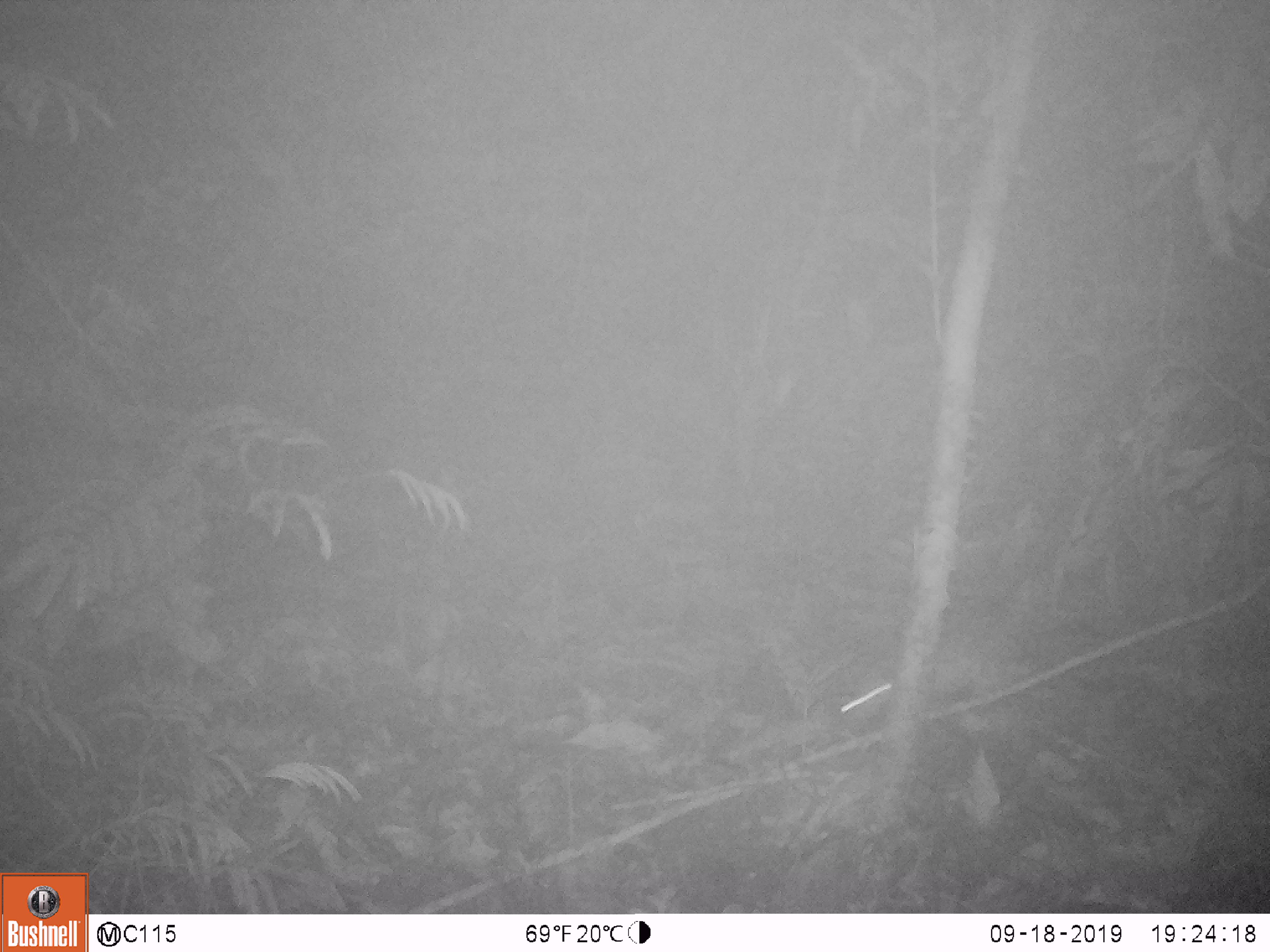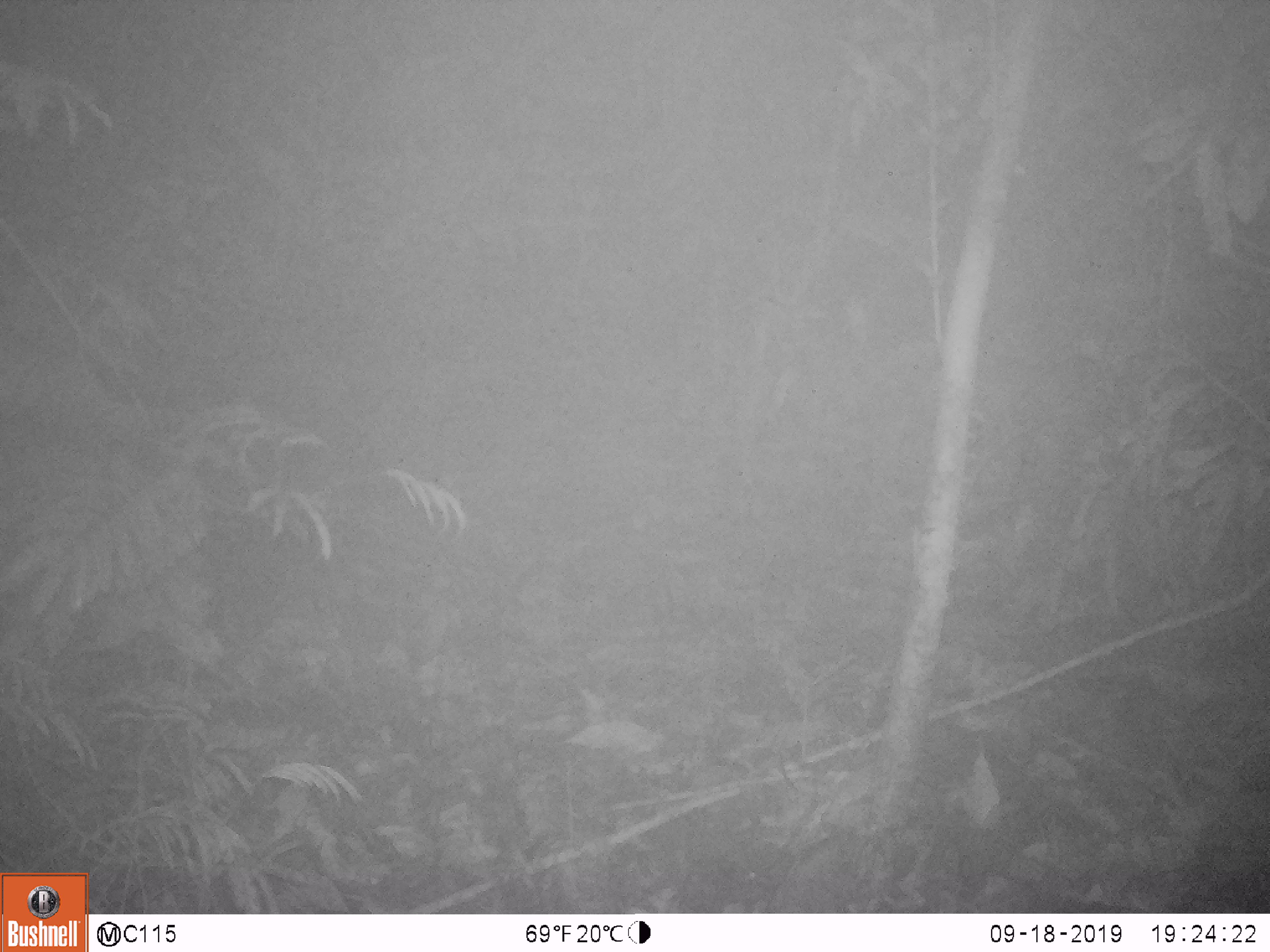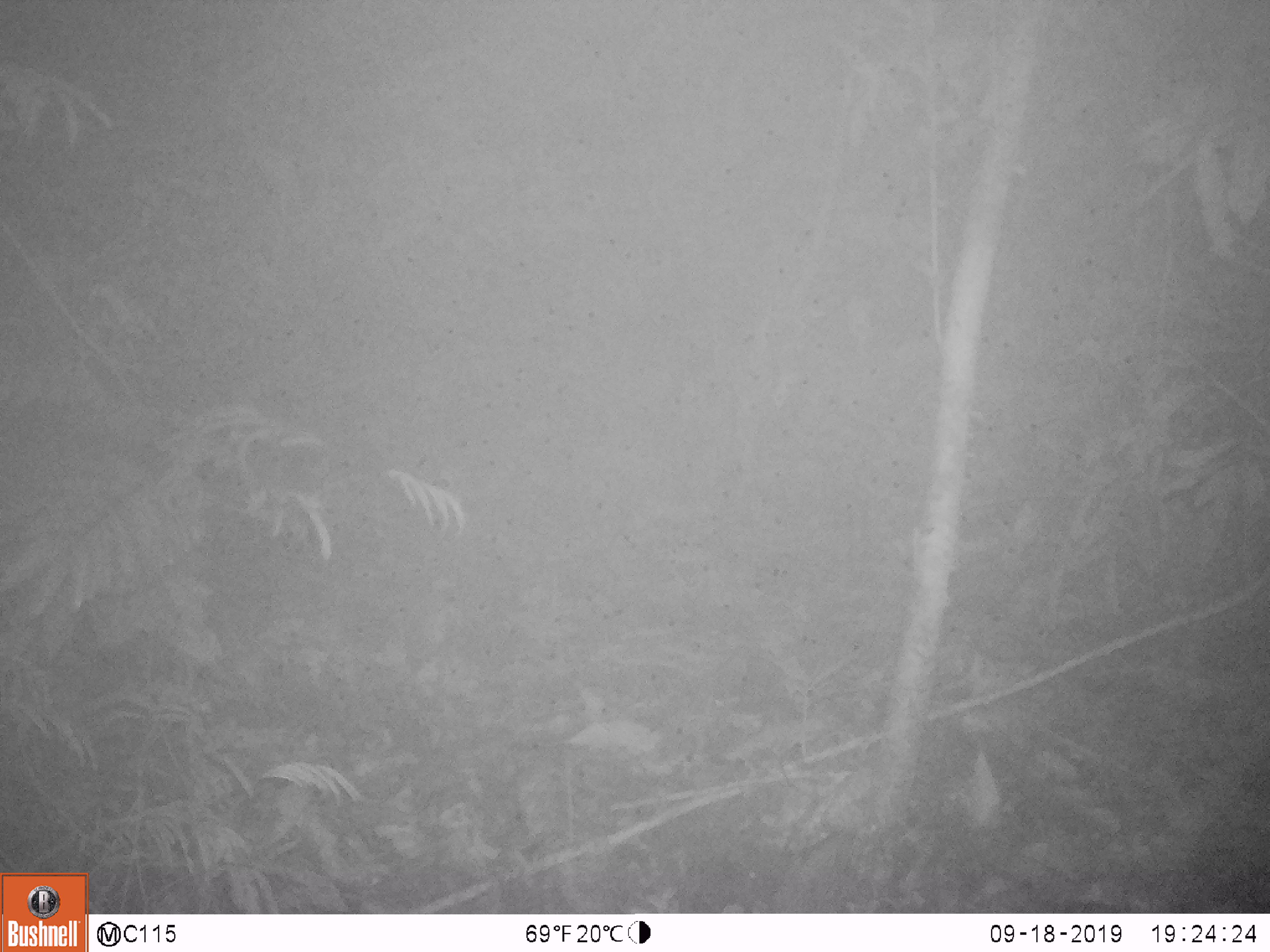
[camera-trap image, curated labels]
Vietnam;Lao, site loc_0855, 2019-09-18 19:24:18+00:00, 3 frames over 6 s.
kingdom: Animalia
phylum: Chordata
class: Mammalia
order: Rodentia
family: Muridae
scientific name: Muridae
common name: old-world mice and rats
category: unidentified murid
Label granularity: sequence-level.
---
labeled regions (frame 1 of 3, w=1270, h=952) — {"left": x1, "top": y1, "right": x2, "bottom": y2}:
unidentified murid: {"left": 839, "top": 654, "right": 978, "bottom": 726}